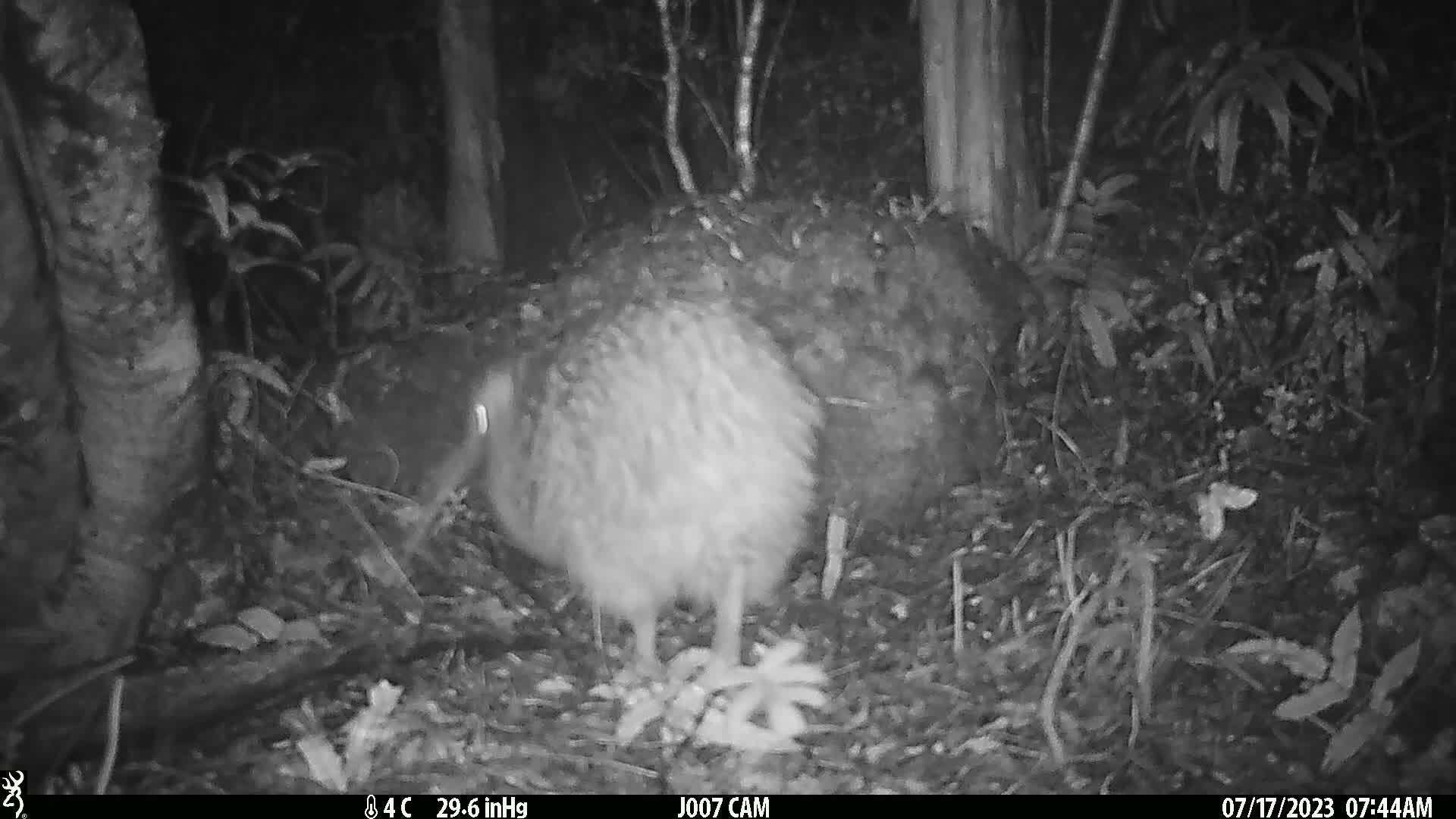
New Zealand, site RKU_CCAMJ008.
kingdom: Animalia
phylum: Chordata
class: Aves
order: Apterygiformes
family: Apterygidae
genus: Apteryx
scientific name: Apteryx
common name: kiwi